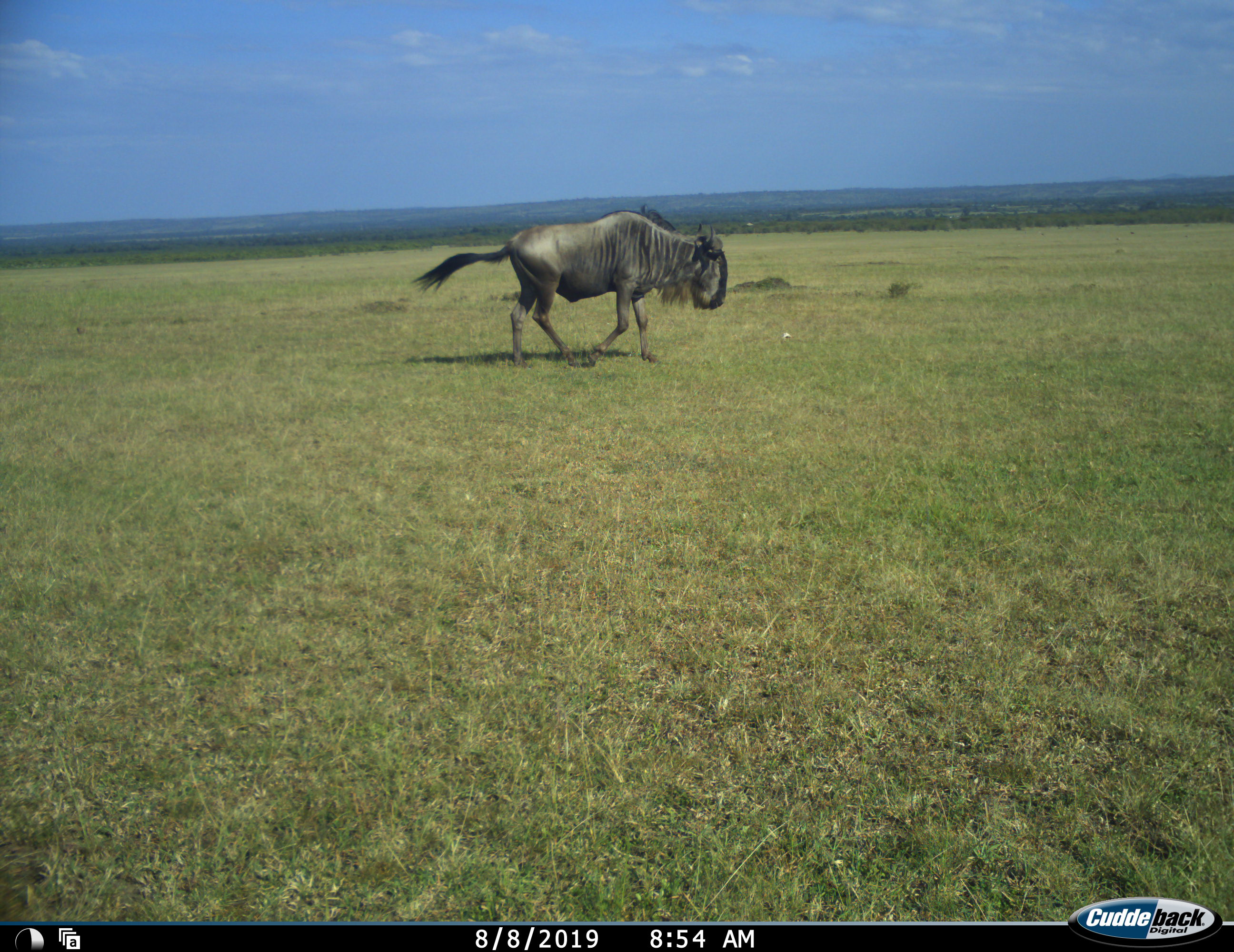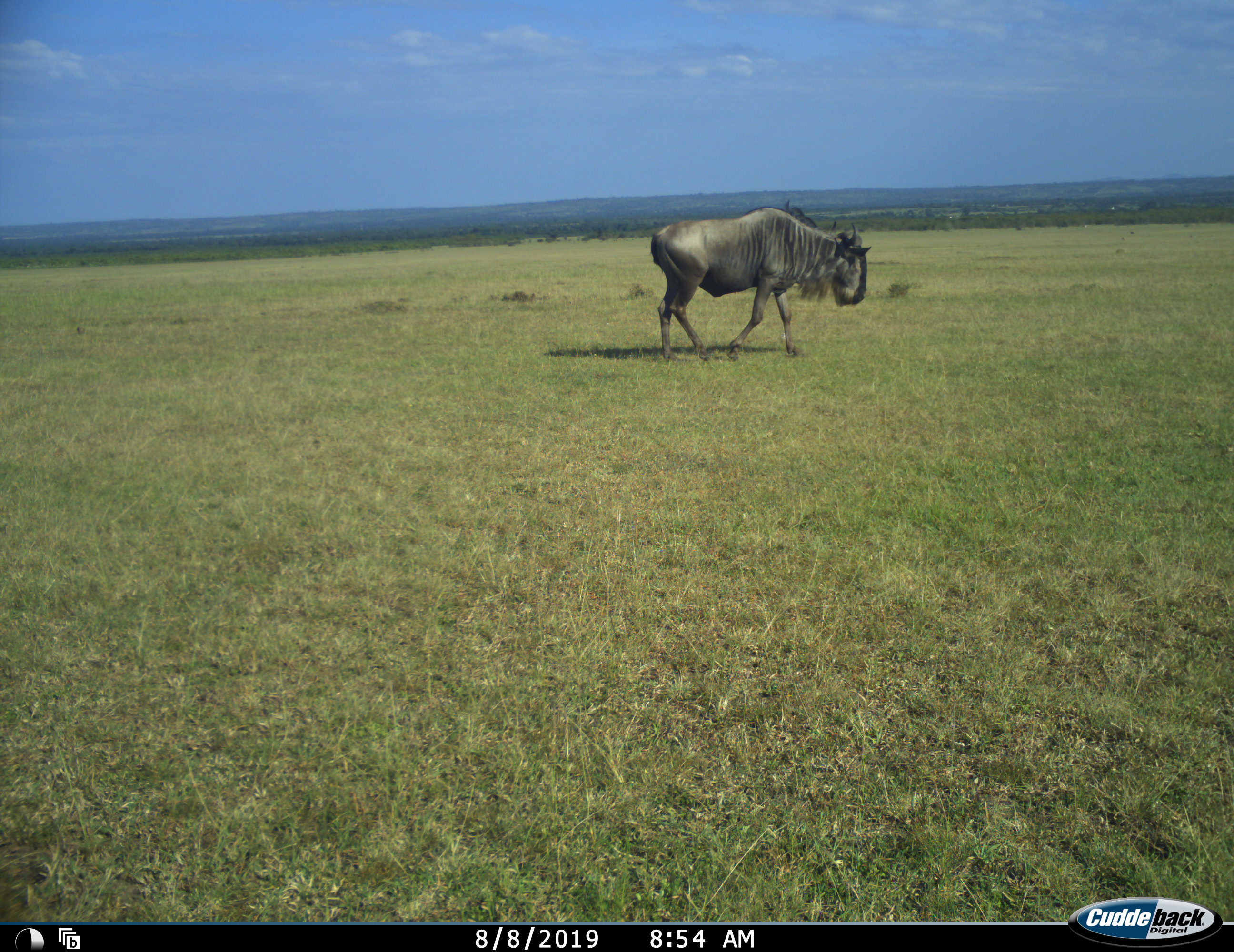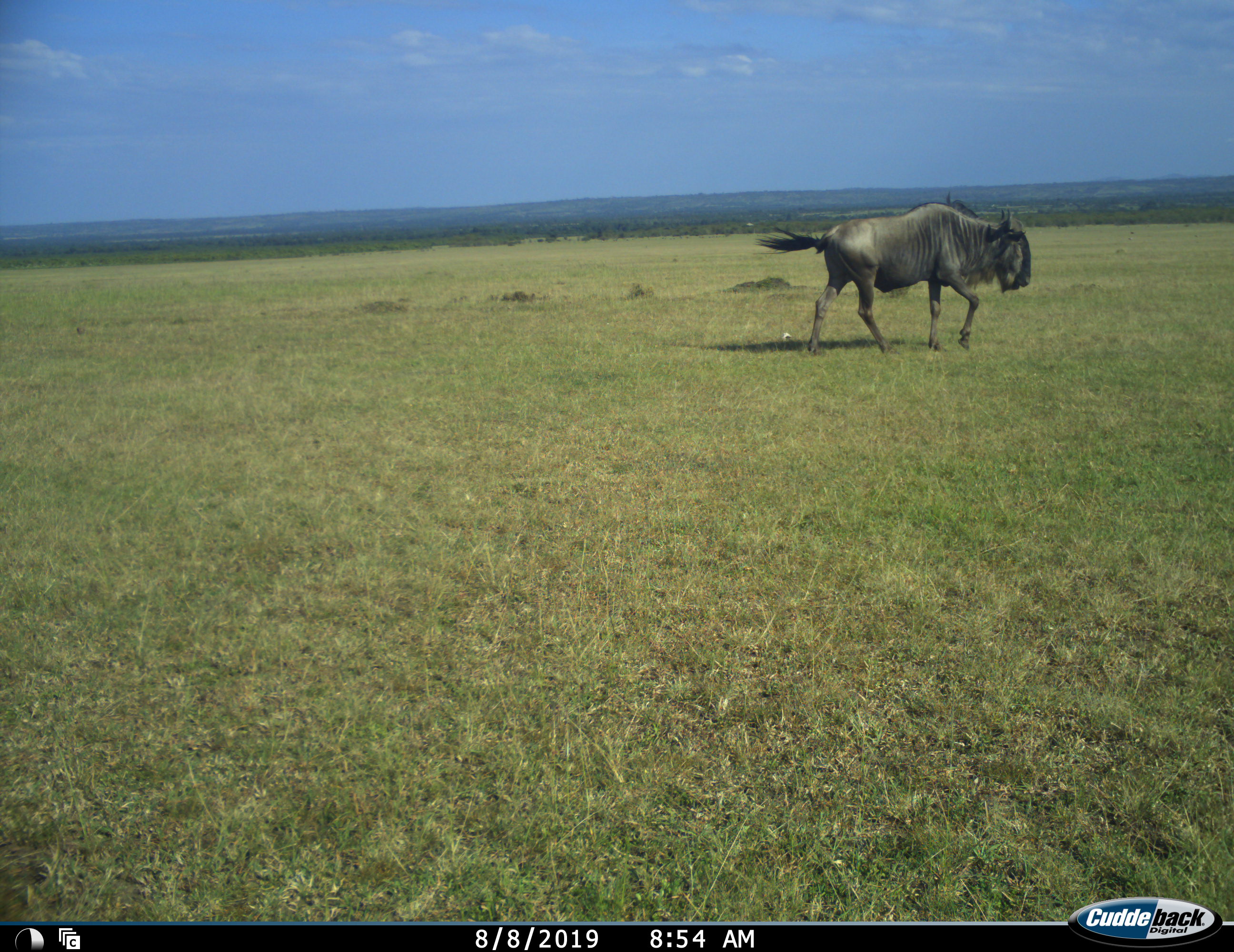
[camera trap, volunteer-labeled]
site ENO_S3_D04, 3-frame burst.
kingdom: Animalia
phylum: Chordata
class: Mammalia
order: Artiodactyla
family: Bovidae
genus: Connochaetes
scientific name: Connochaetes taurinus taurinus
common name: blue wildebeest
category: wildebeestblue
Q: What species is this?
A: Wildebeestblue (blue wildebeest) (Connochaetes taurinus taurinus).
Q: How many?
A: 1.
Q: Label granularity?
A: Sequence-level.